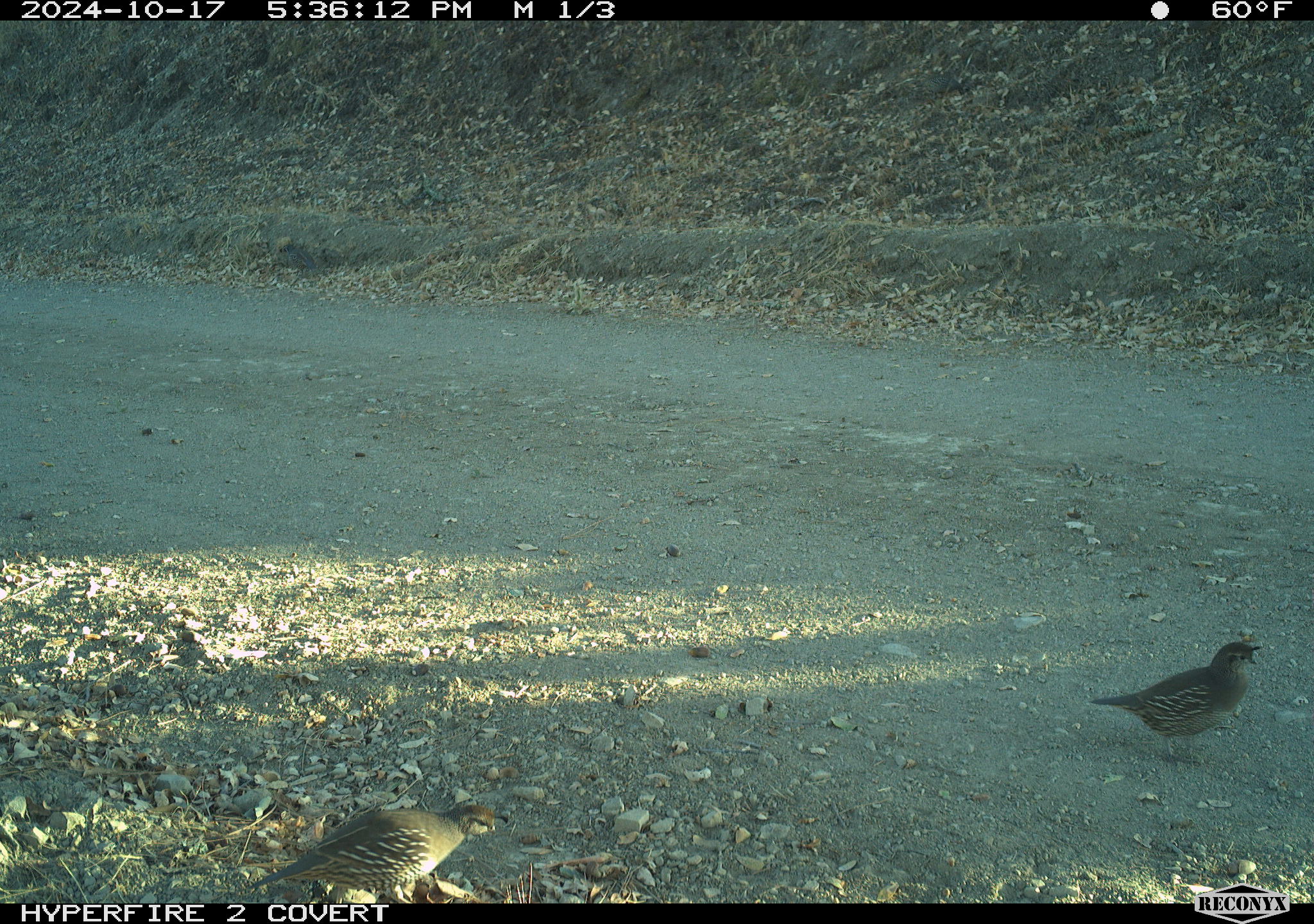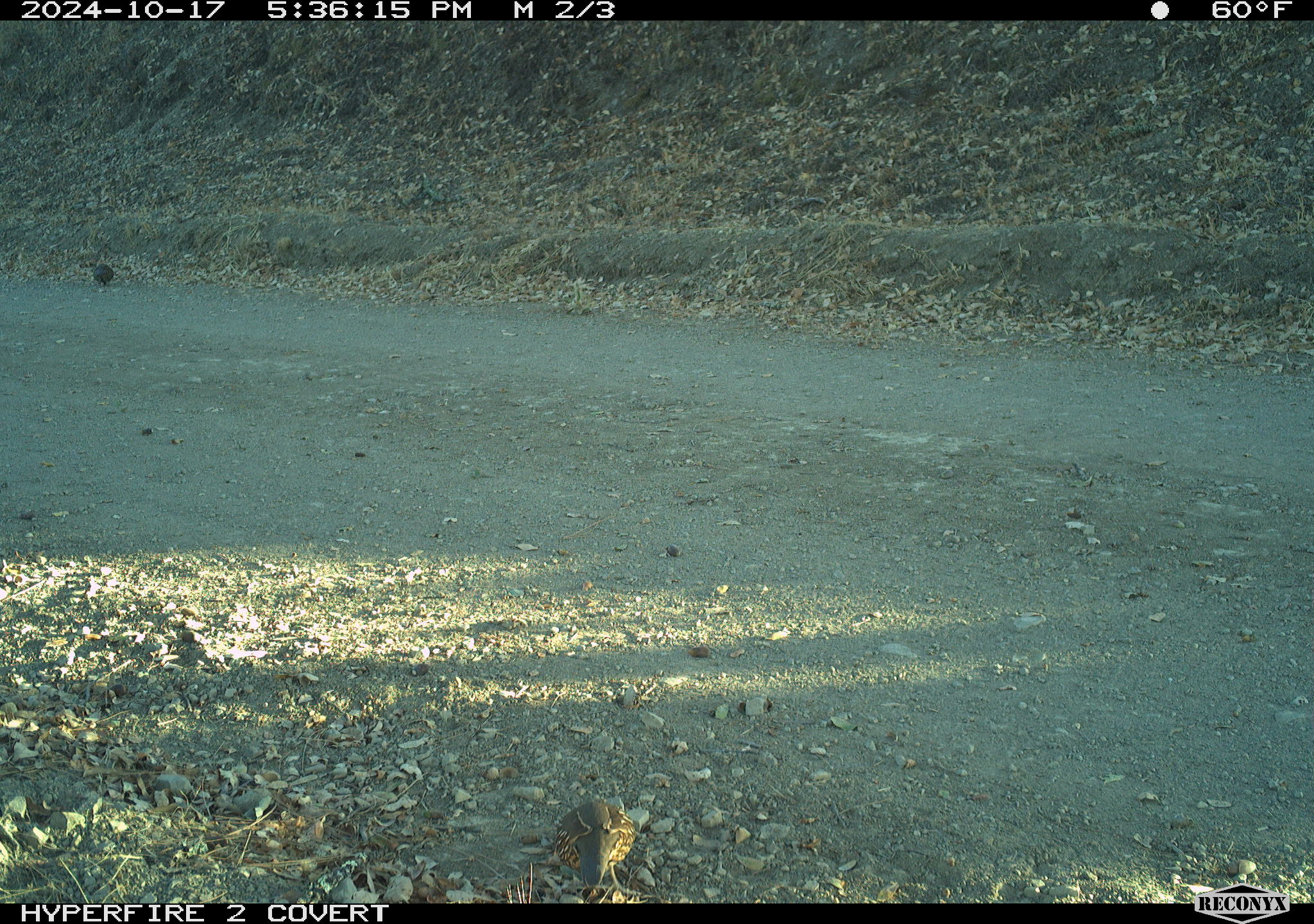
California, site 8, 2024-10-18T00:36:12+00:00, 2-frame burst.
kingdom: Animalia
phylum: Chordata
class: Aves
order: Galliformes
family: Odontophoridae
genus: Callipepla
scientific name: Callipepla californica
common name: california quail